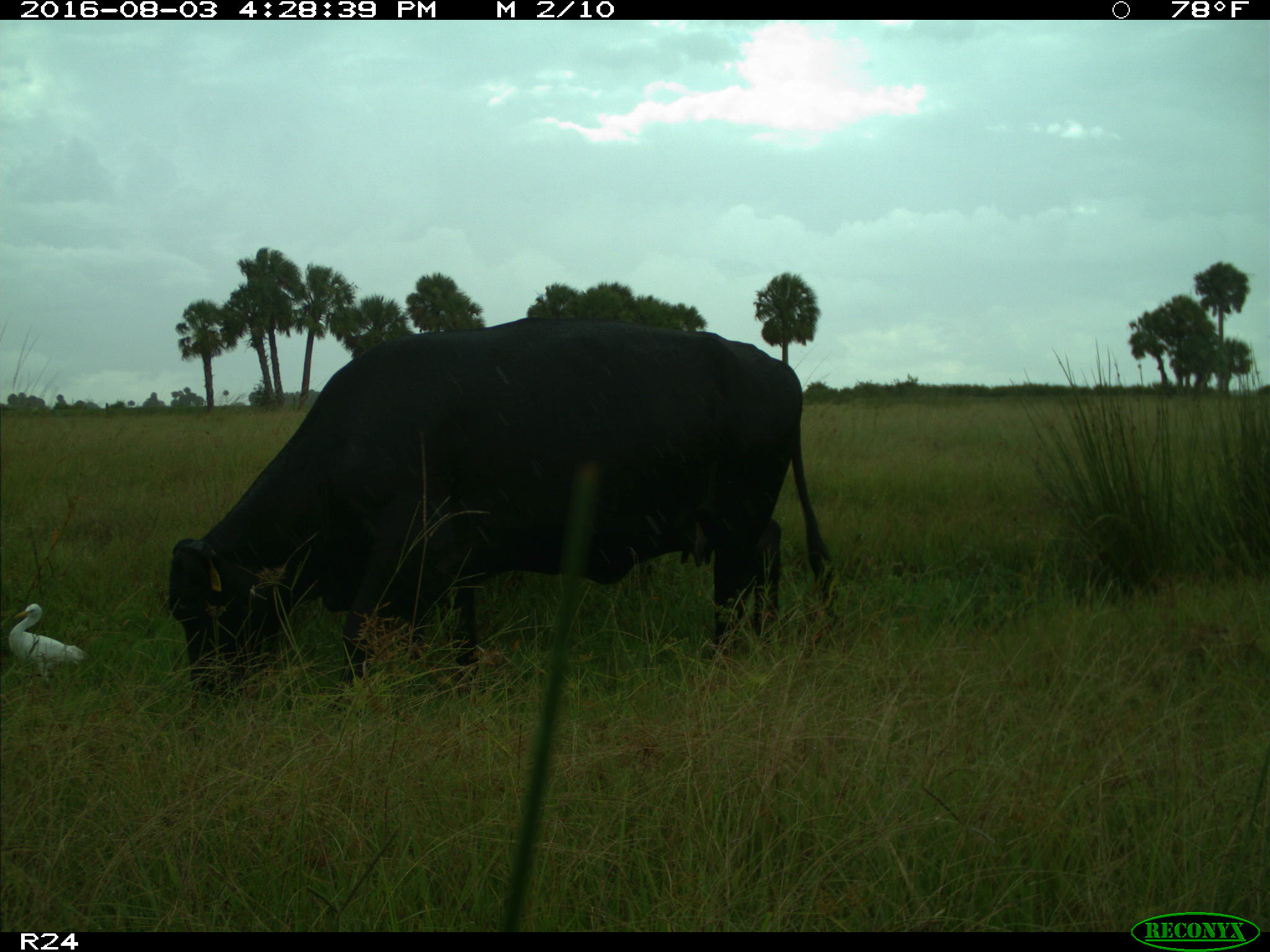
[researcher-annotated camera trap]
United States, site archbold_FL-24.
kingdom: Animalia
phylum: Chordata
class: Mammalia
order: Artiodactyla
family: Bovidae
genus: Bos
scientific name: Bos taurus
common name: domestic cow